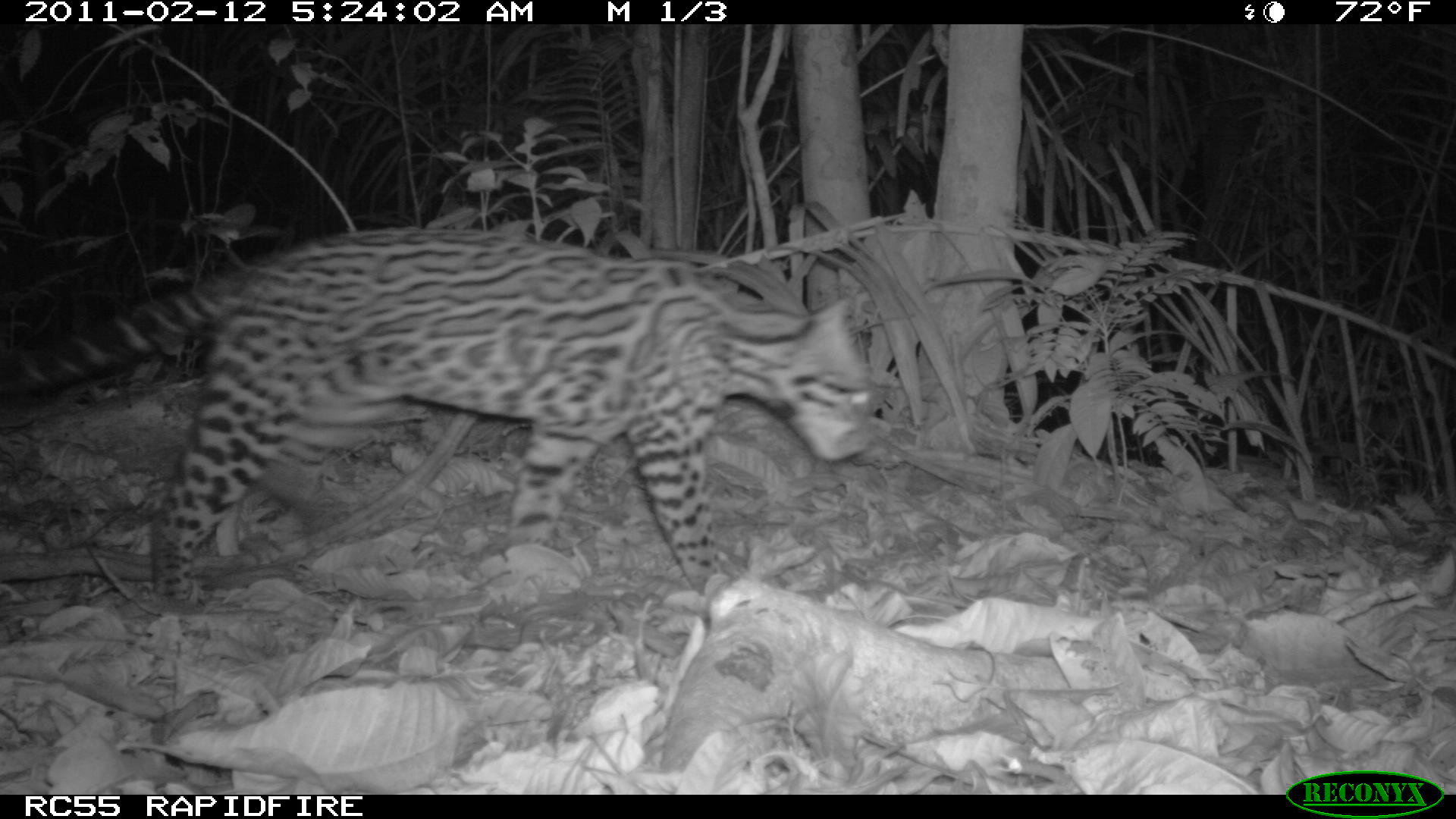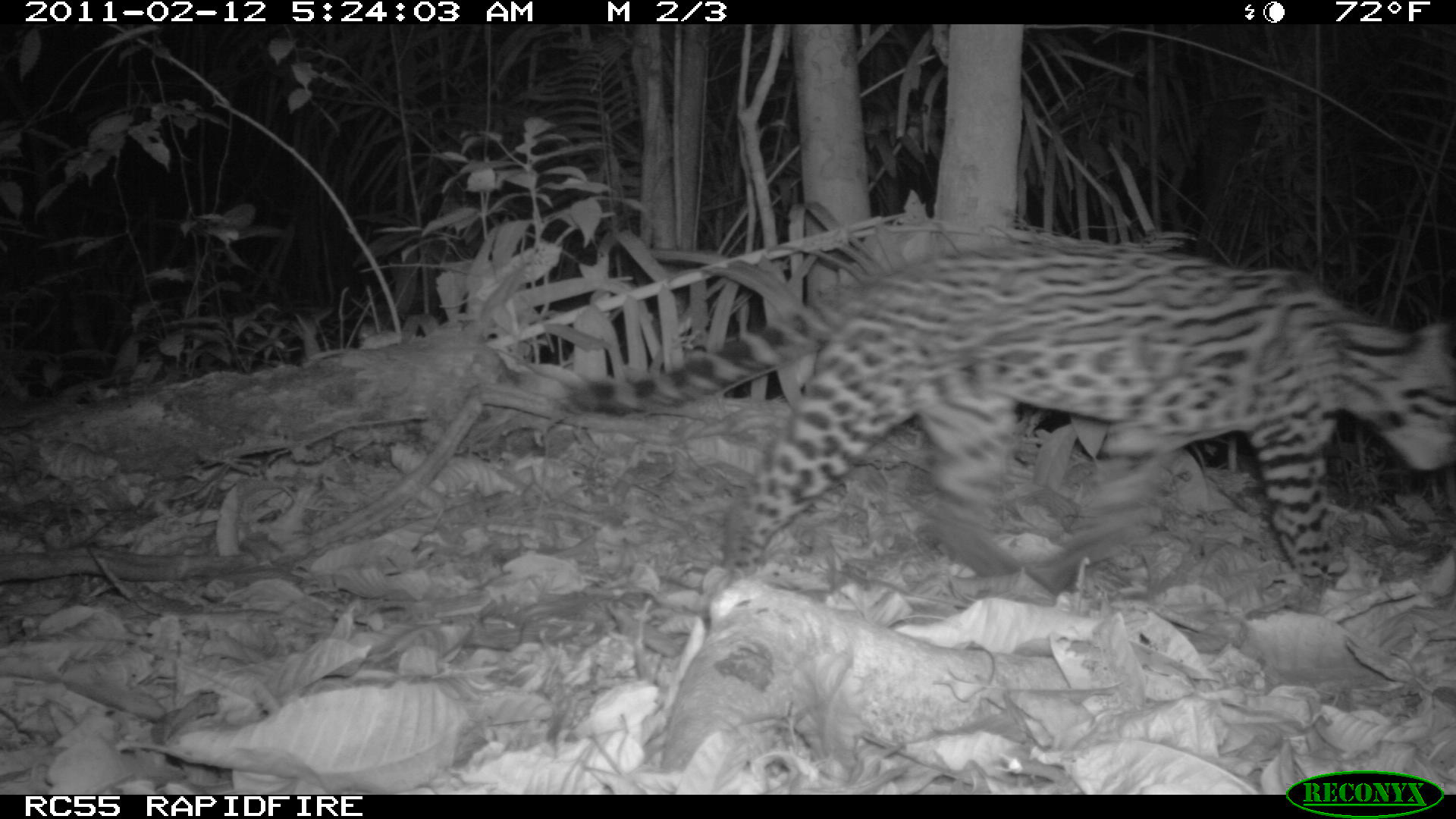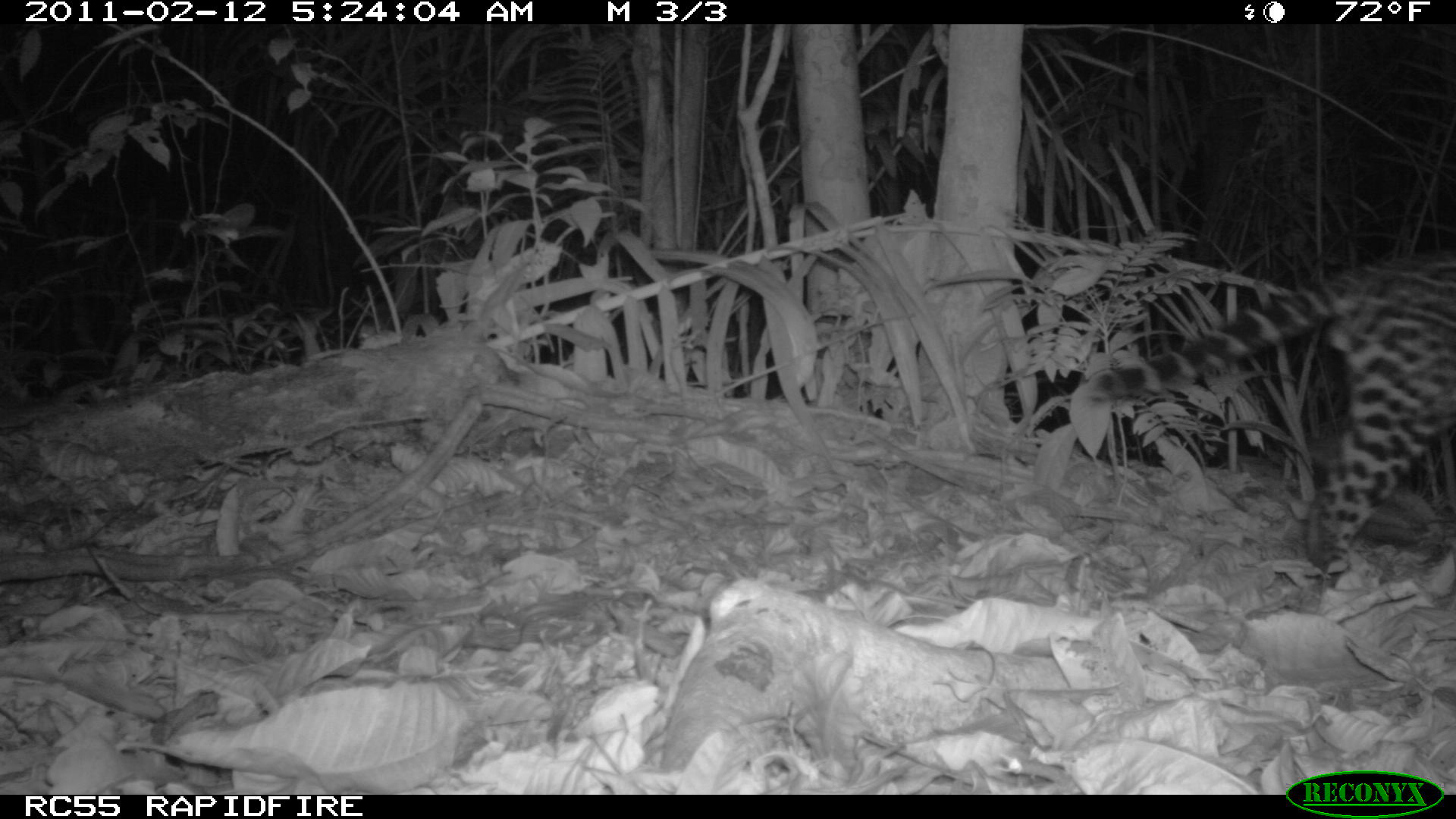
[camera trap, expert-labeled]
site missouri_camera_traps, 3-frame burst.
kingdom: Animalia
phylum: Chordata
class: Mammalia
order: Carnivora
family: Felidae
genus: Leopardus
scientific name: Leopardus pardalis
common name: ocelot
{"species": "ocelot (Leopardus pardalis)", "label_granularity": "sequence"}